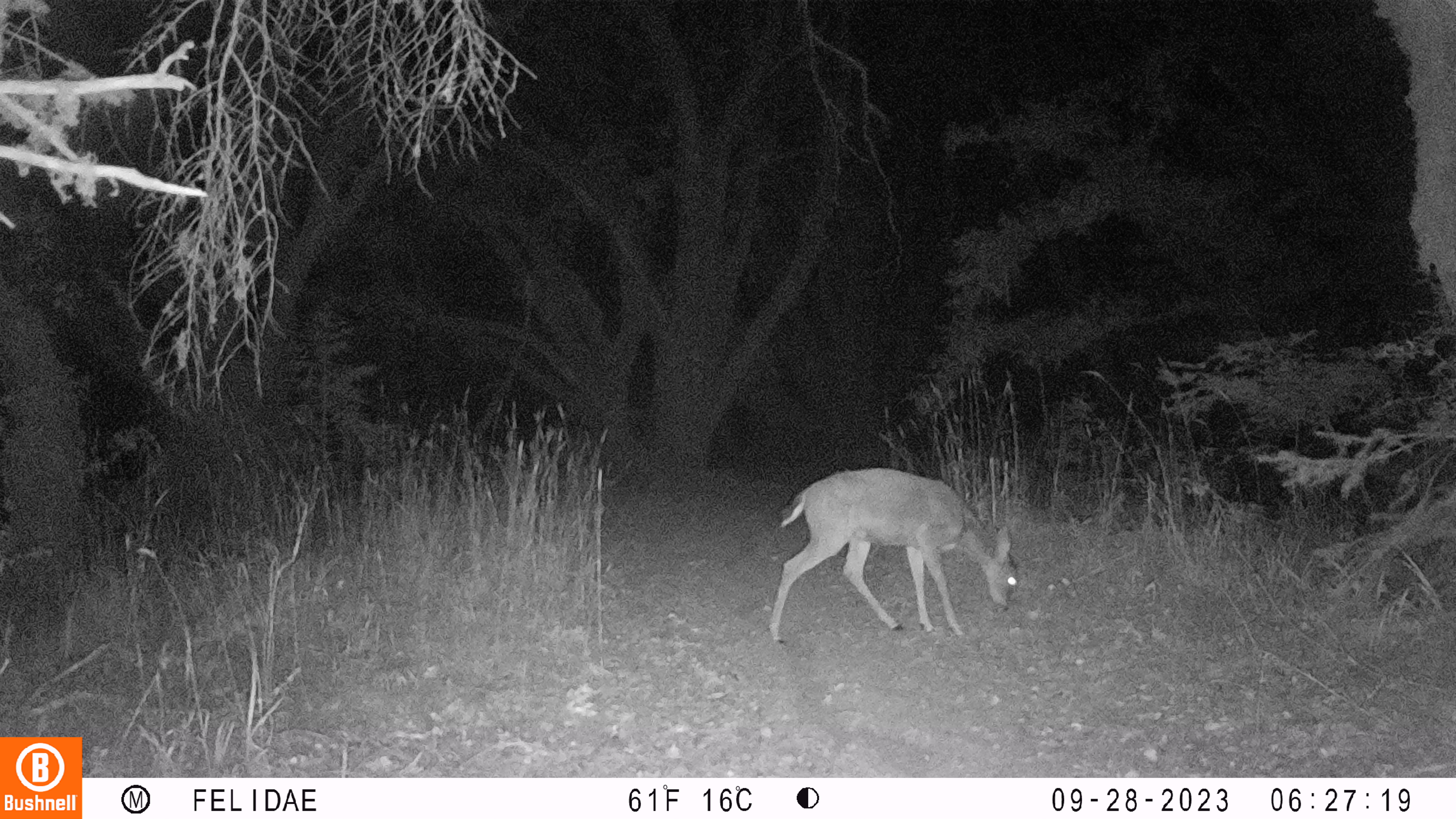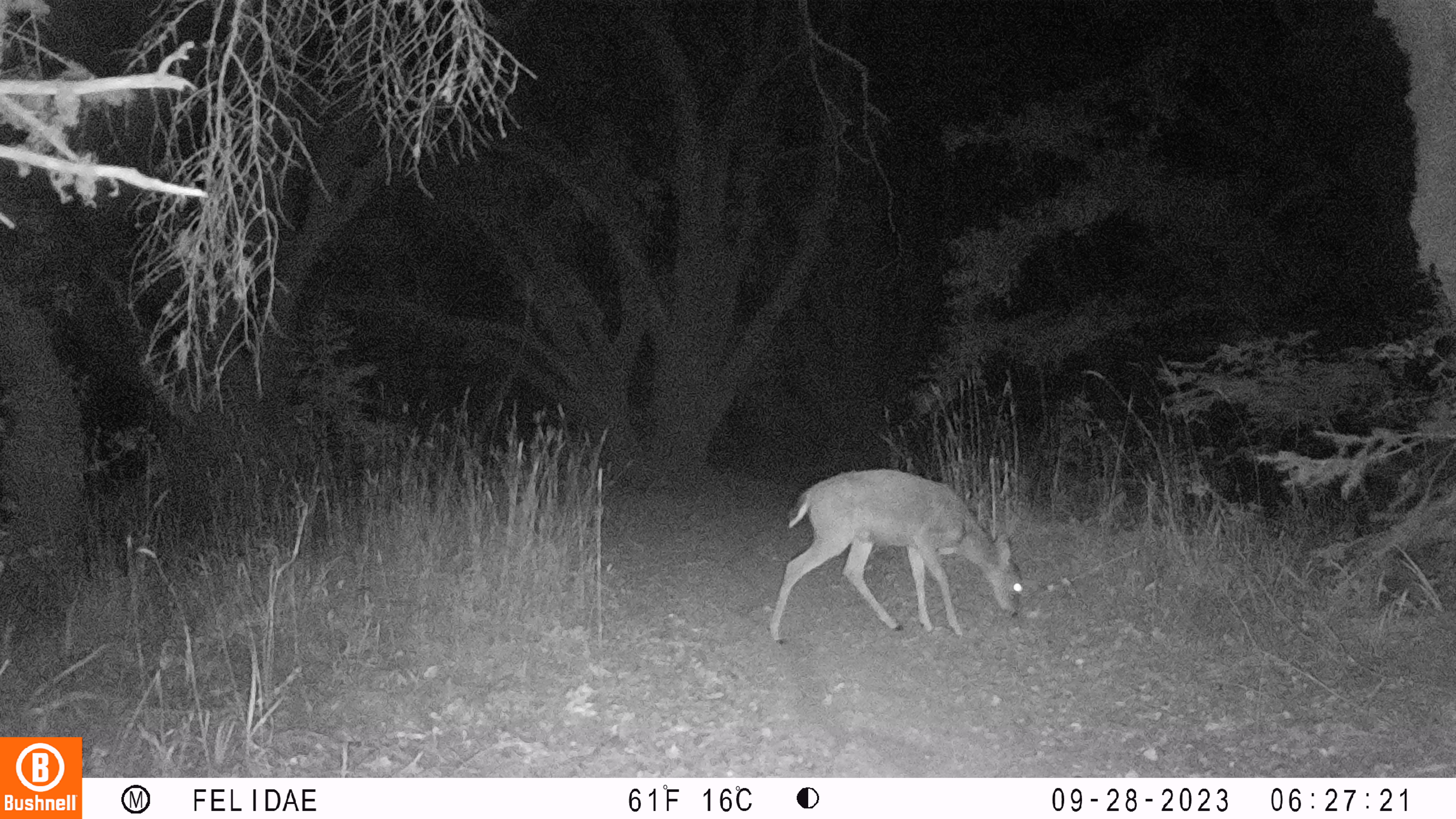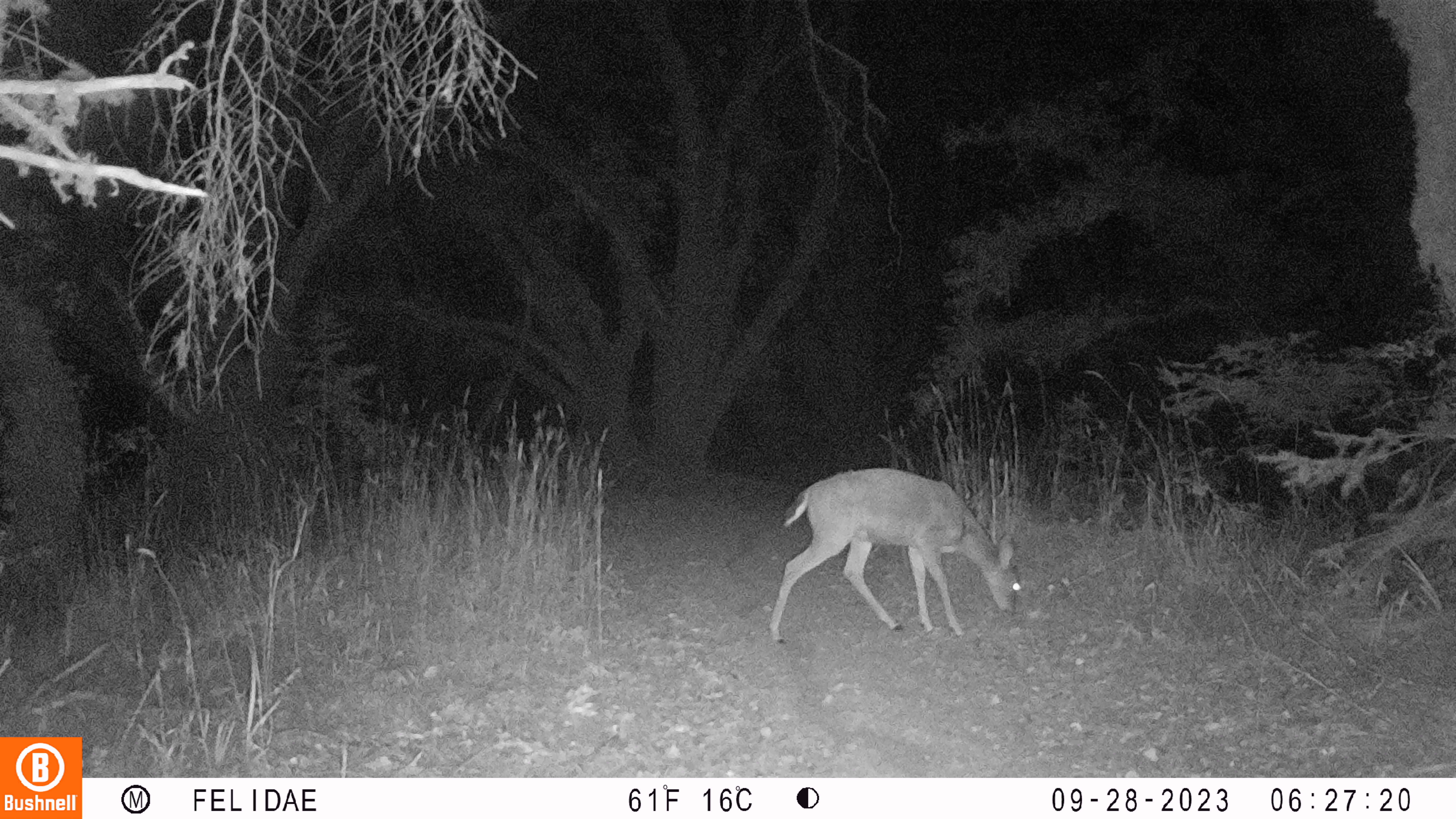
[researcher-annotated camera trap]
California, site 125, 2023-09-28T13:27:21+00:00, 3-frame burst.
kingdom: Animalia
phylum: Chordata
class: Mammalia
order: Artiodactyla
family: Cervidae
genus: Odocoileus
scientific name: Odocoileus hemionus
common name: mule deer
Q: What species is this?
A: Mule deer (Odocoileus hemionus).